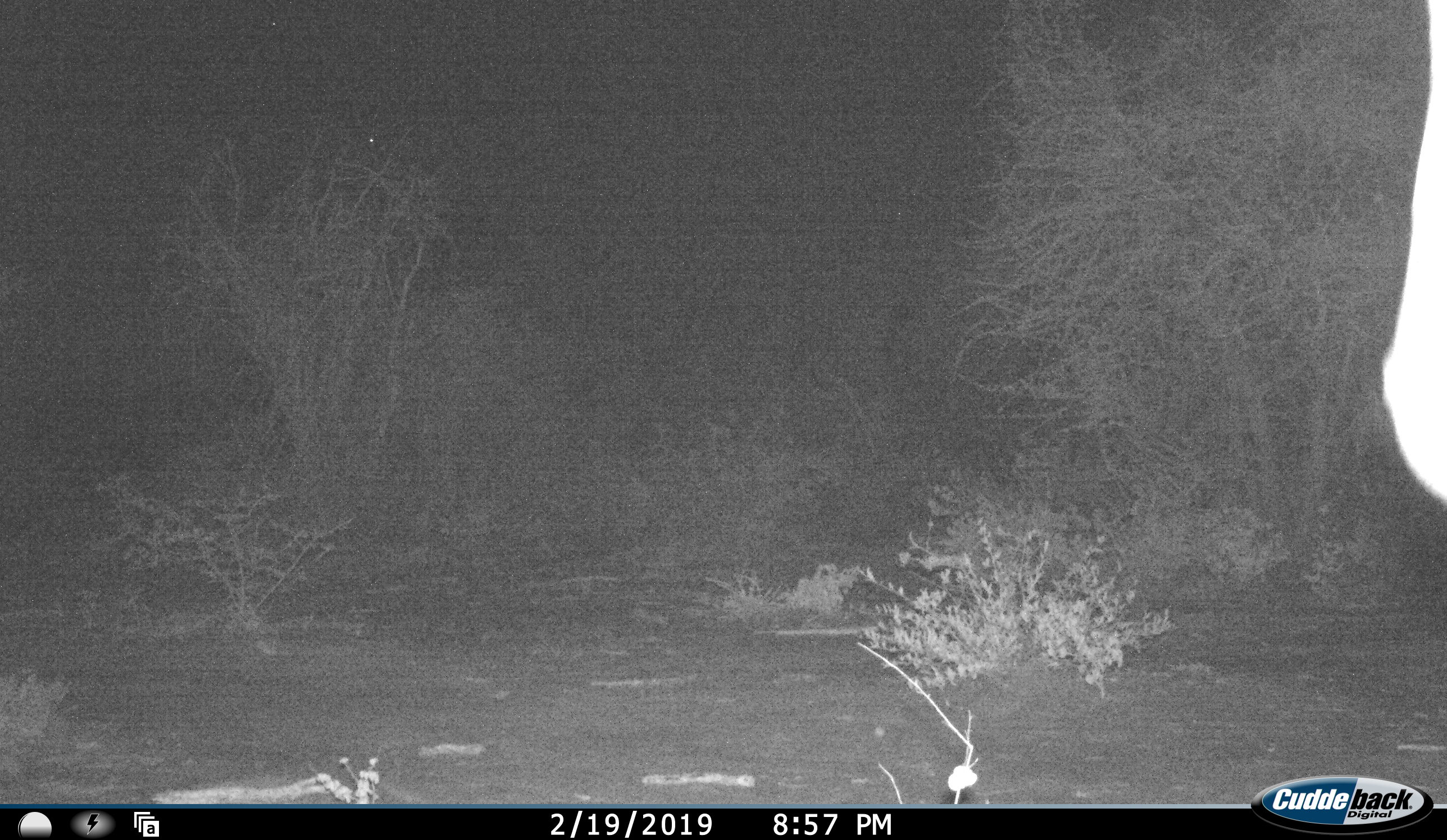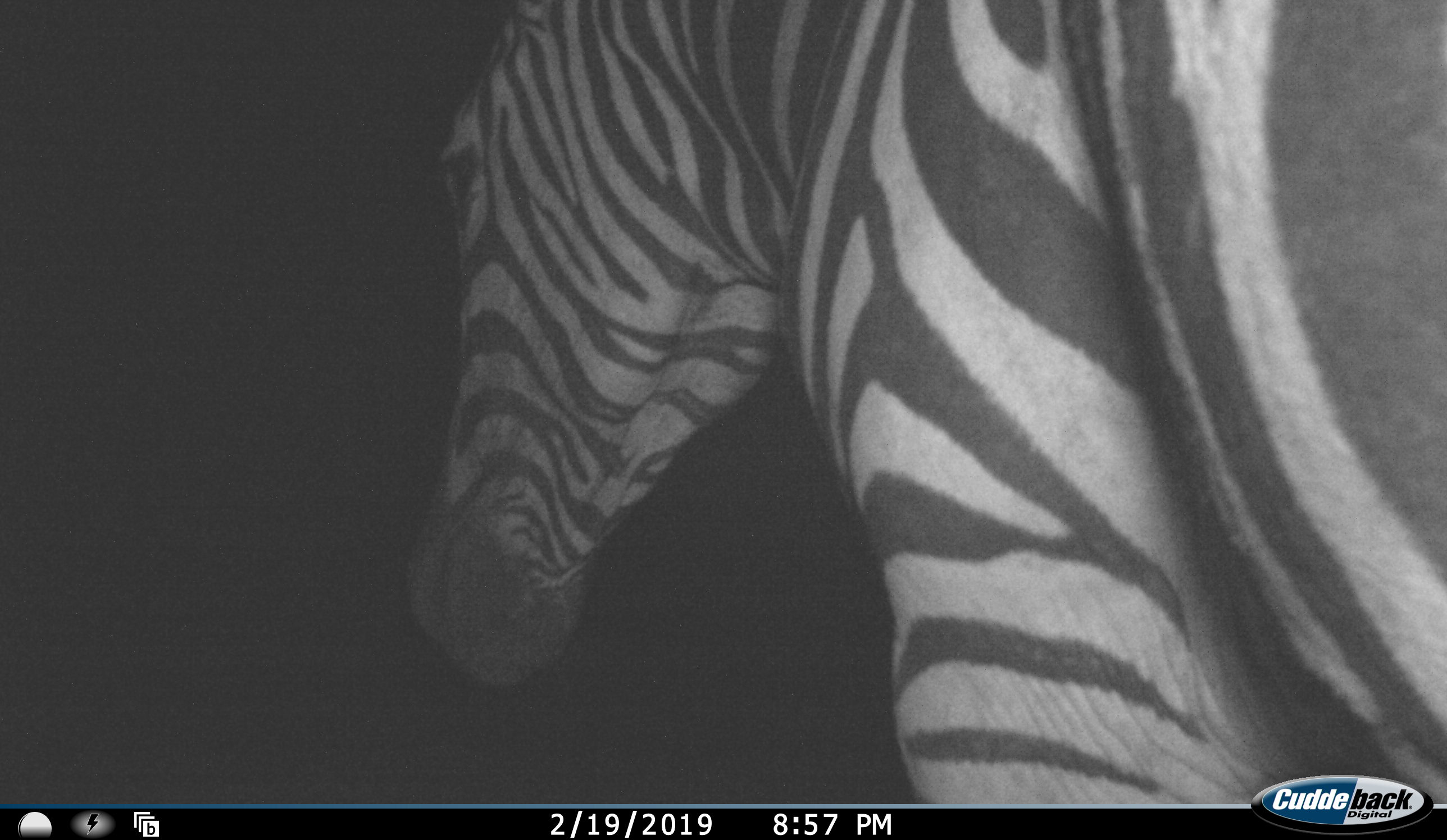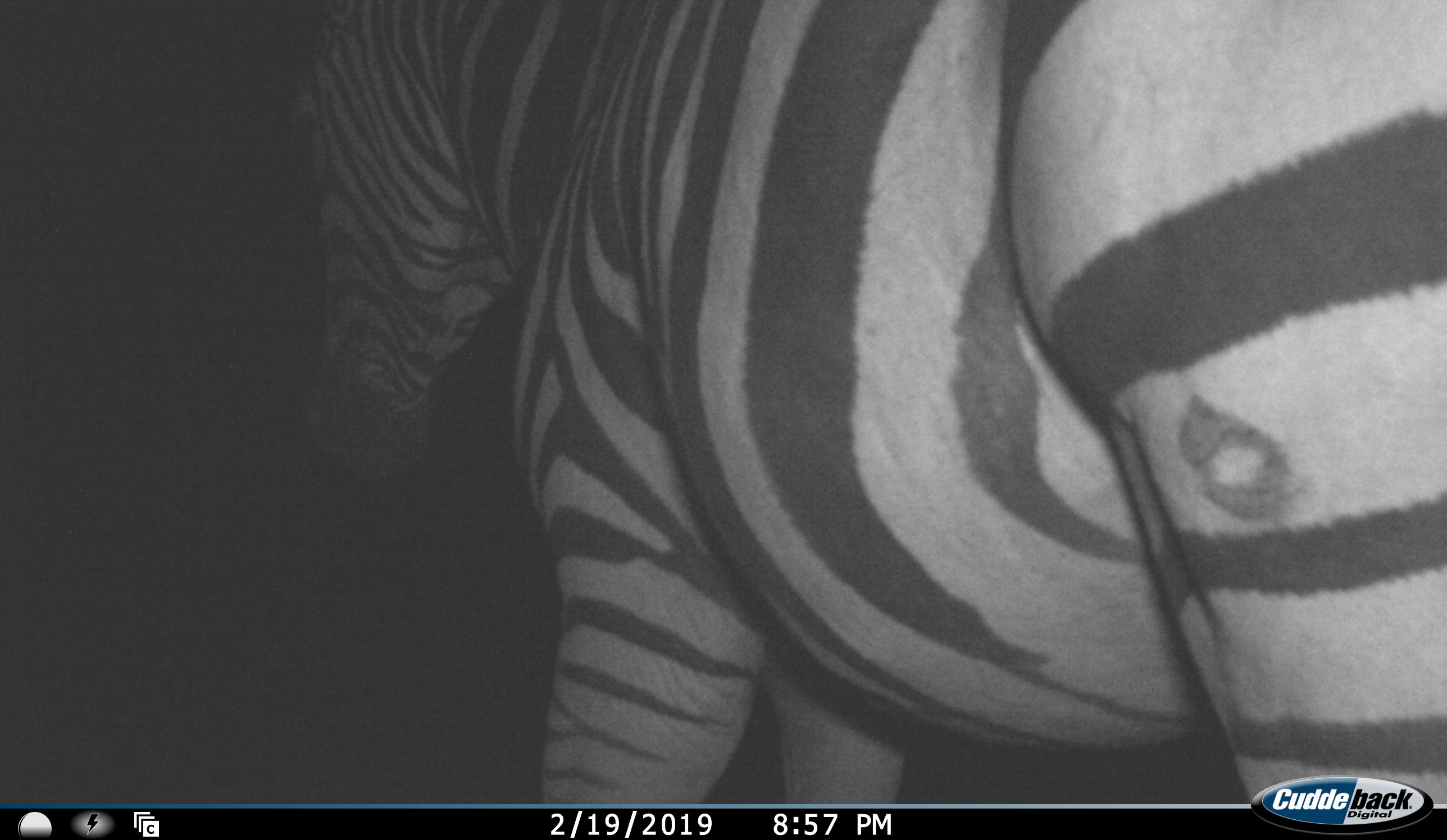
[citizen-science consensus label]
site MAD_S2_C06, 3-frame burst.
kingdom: Animalia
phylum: Chordata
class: Mammalia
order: Perissodactyla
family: Equidae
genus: Equus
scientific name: Equus quagga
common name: plains zebra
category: zebraplains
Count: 1.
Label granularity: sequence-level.